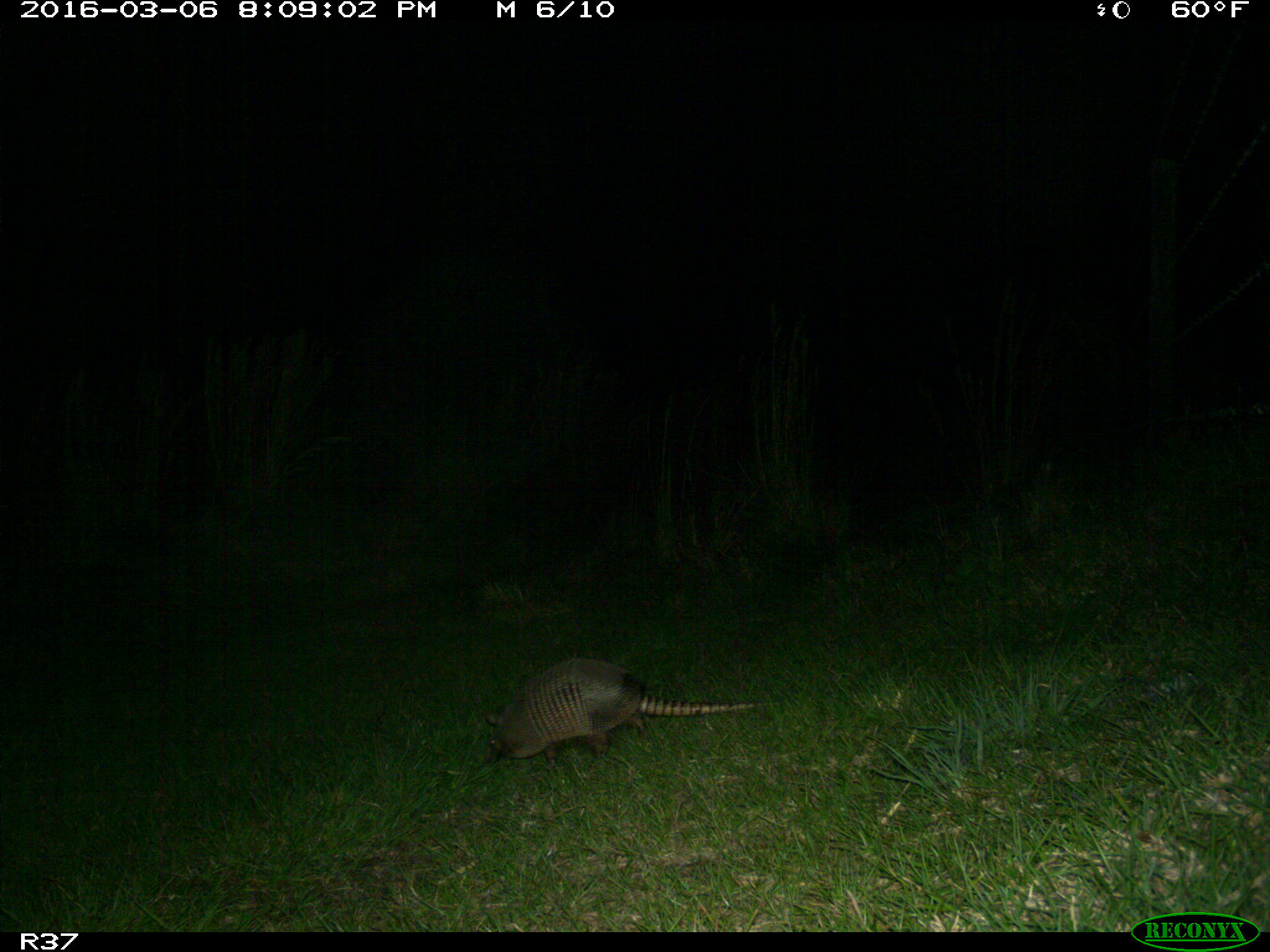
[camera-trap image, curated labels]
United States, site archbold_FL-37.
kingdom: Animalia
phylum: Chordata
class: Mammalia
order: Cingulata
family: Dasypodidae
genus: Dasypus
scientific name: Dasypus novemcinctus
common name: nine-banded armadillo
Dasypus novemcinctus (nine-banded armadillo).